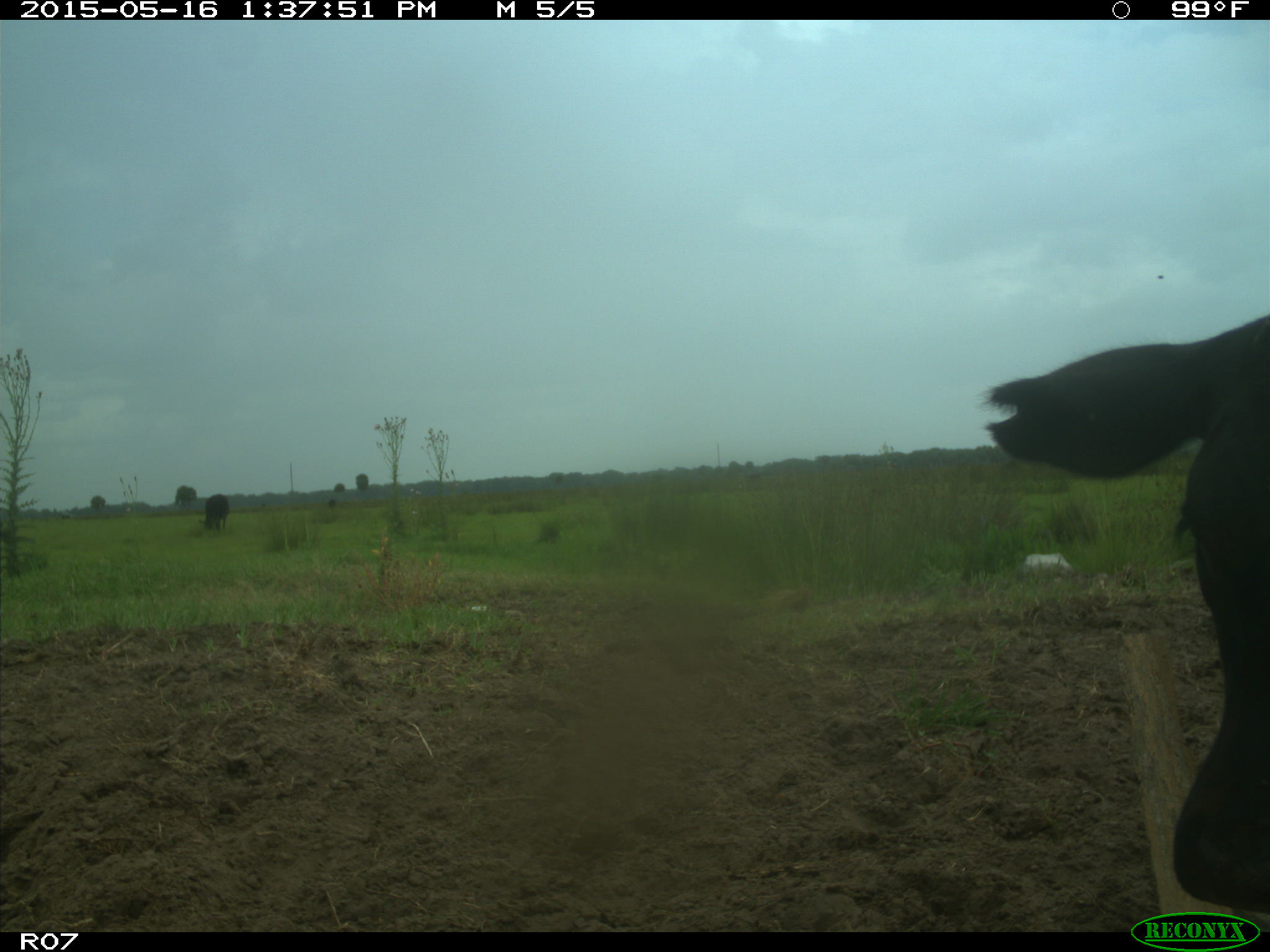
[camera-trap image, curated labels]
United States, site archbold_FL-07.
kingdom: Animalia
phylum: Chordata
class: Mammalia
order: Artiodactyla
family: Bovidae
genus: Bos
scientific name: Bos taurus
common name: domestic cow